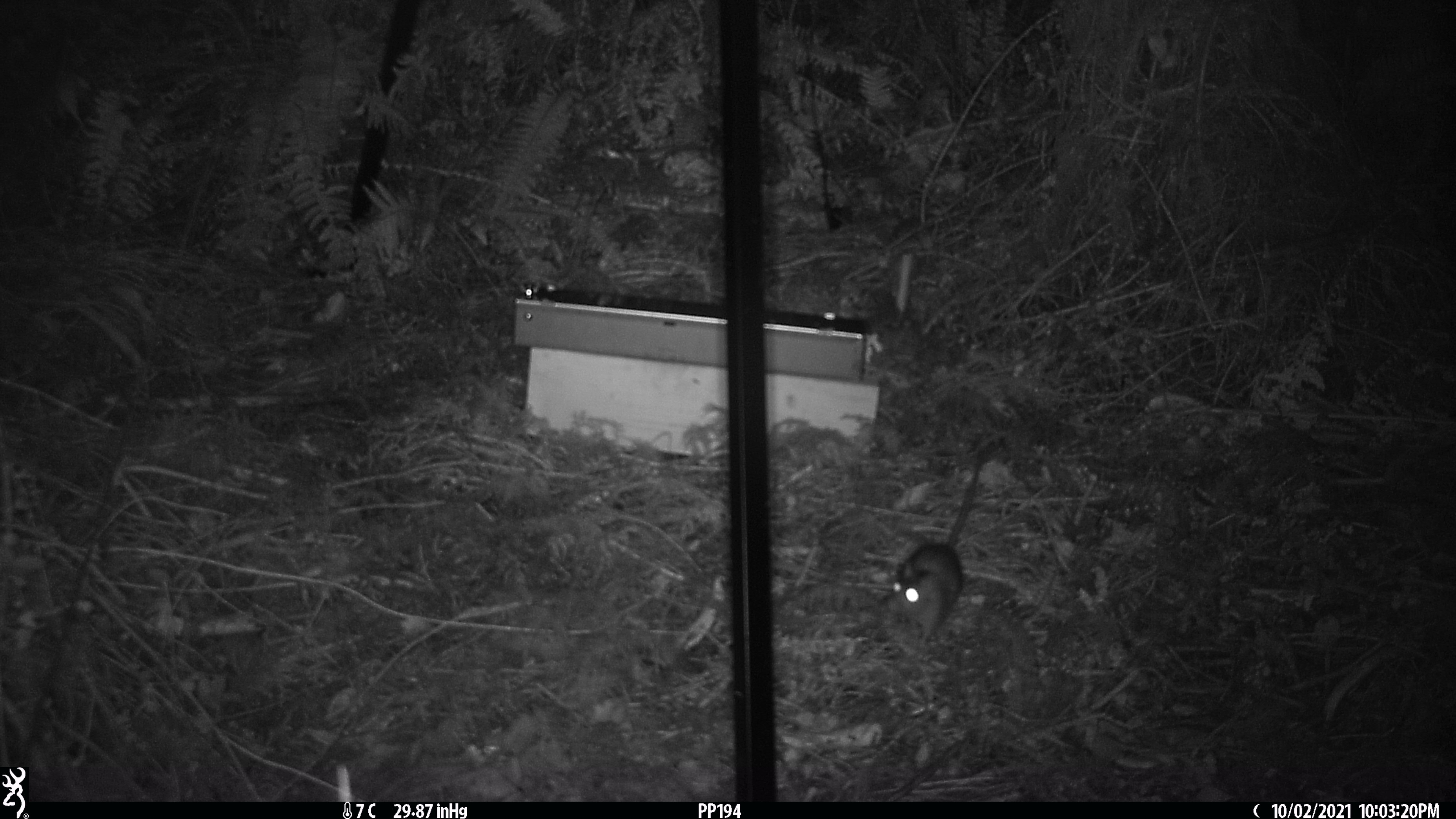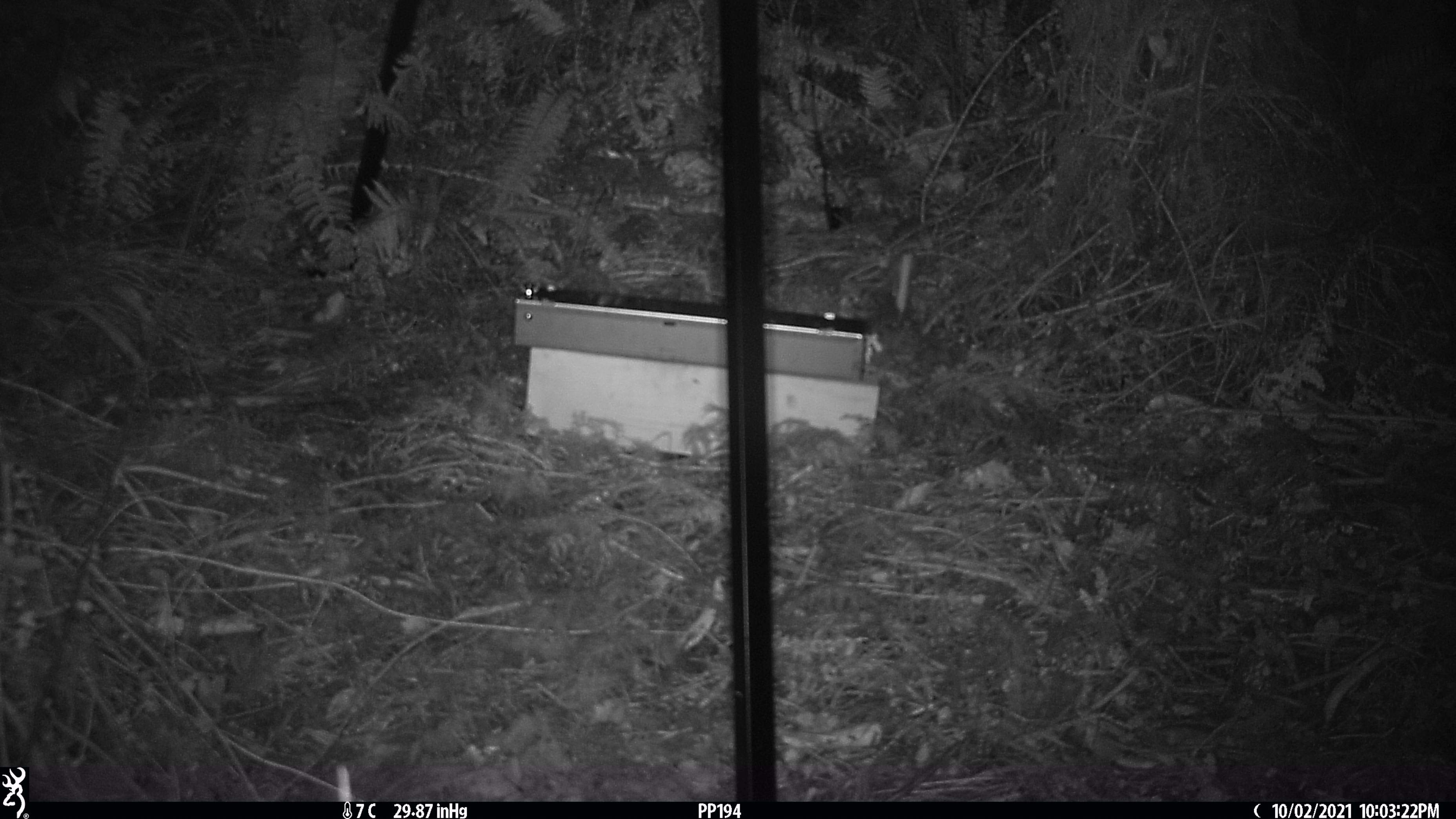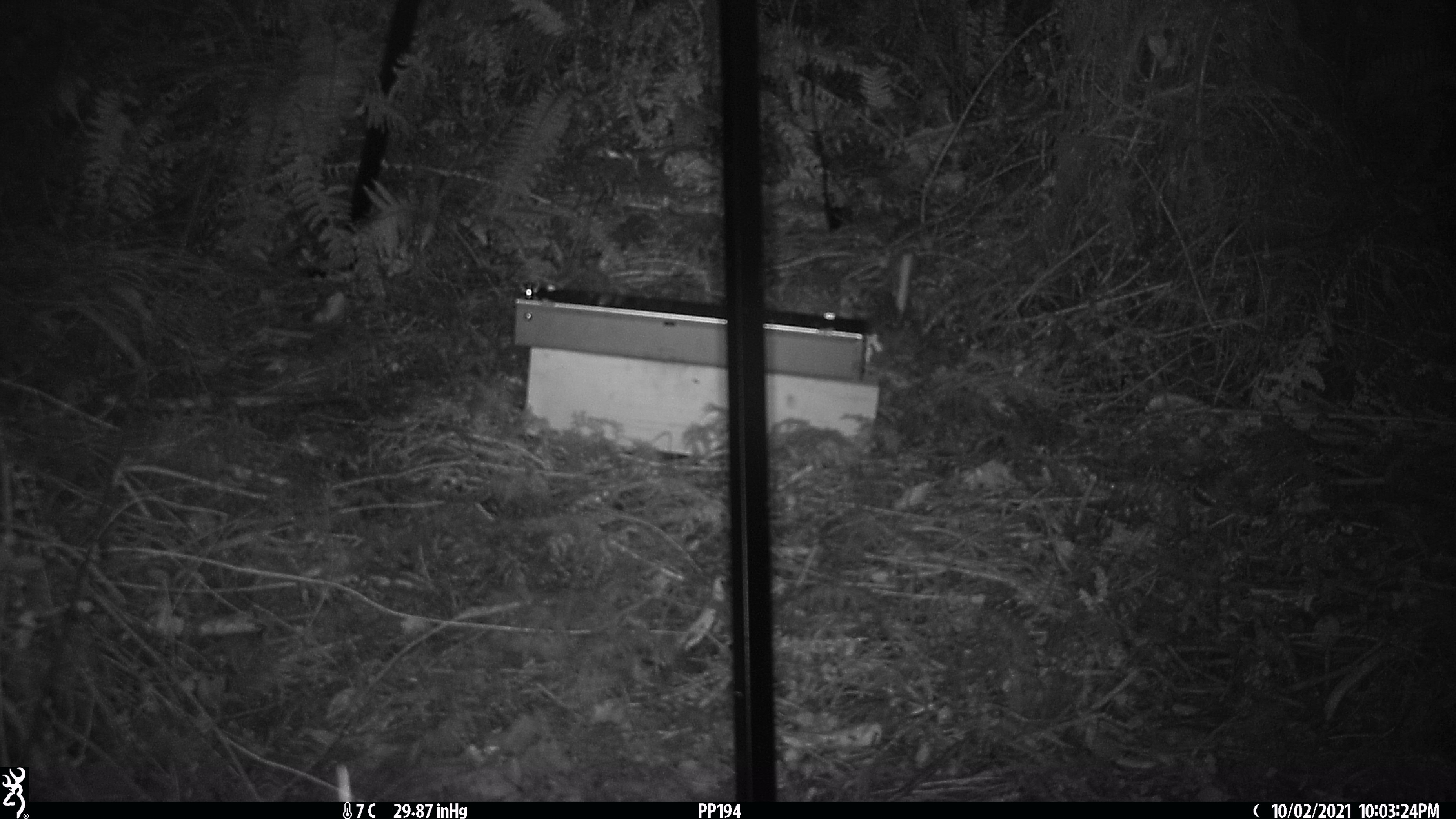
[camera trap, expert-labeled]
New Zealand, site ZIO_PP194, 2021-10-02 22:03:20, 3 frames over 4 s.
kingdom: Animalia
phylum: Chordata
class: Mammalia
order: Rodentia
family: Muridae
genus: Rattus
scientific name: Rattus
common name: rat